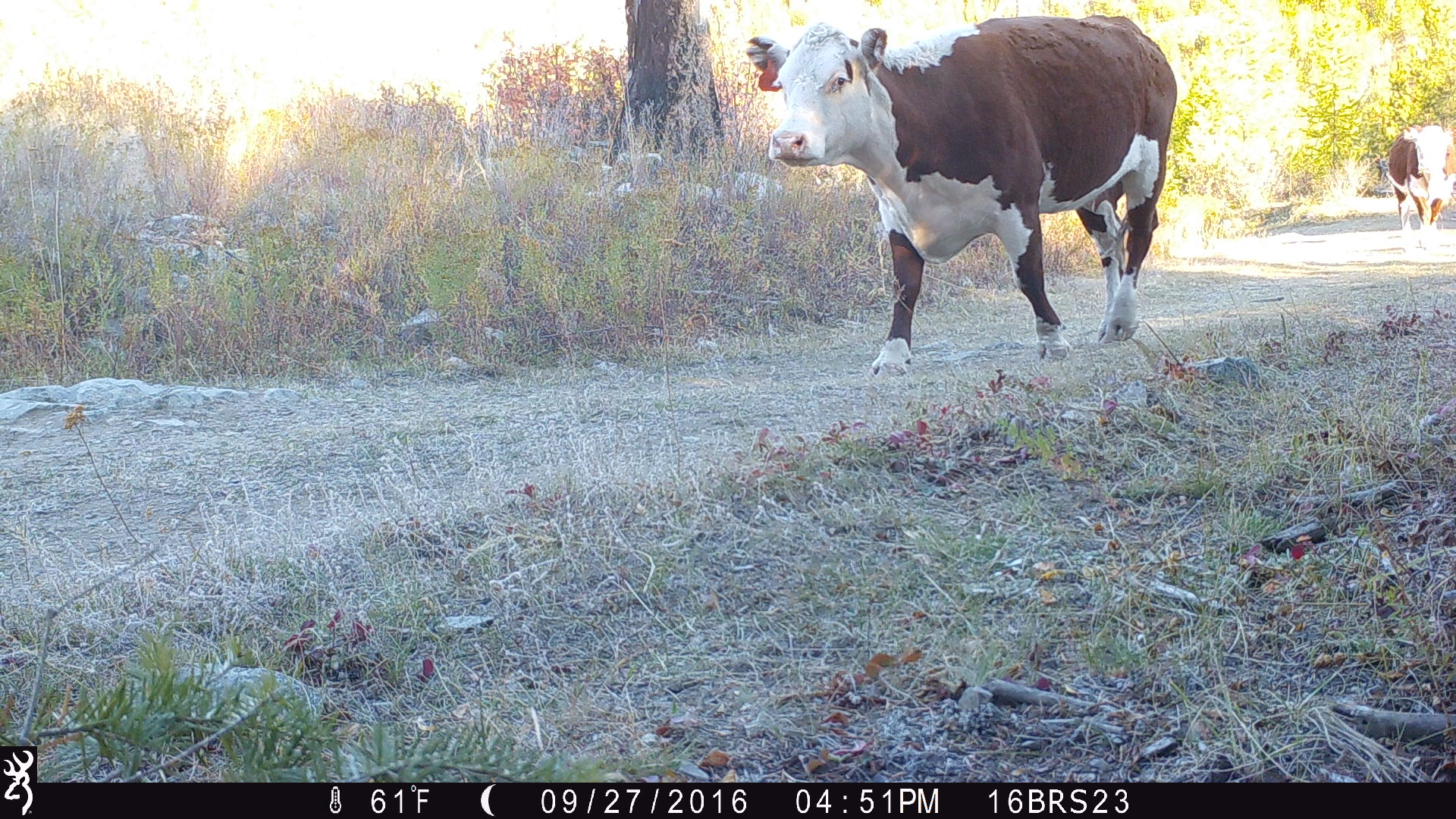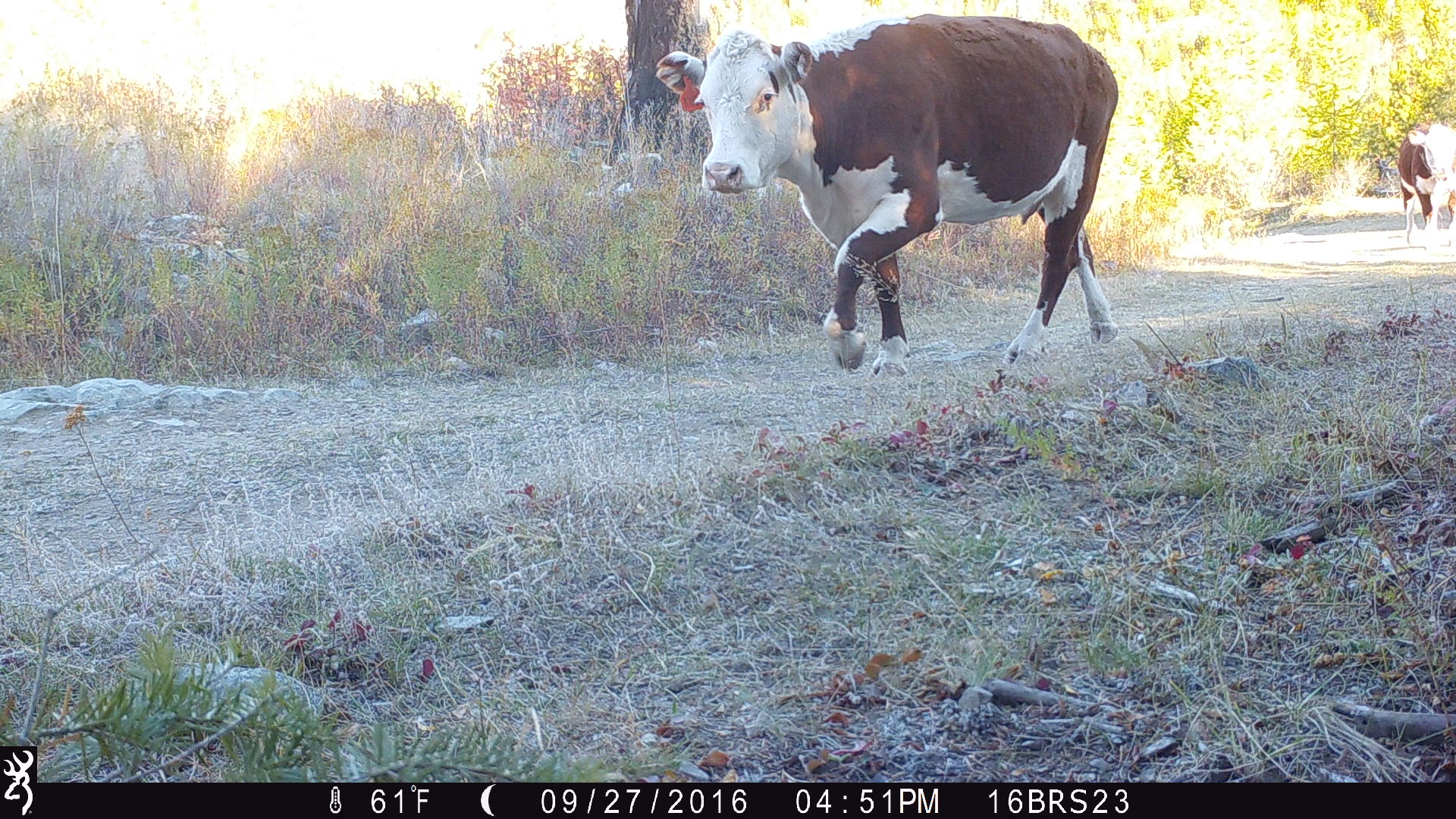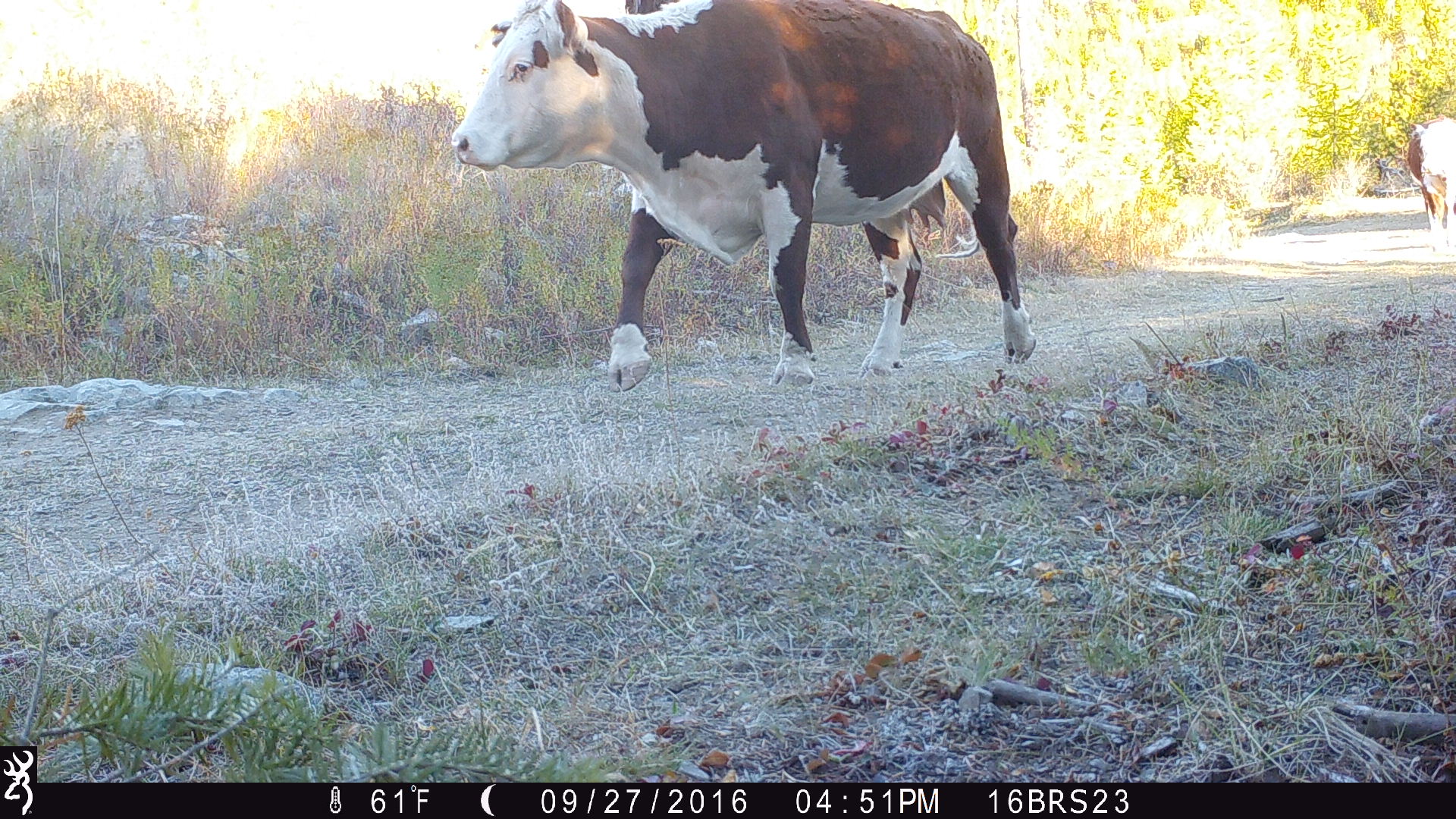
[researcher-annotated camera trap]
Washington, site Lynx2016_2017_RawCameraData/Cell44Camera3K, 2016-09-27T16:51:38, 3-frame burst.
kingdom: Animalia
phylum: Chordata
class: Mammalia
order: Artiodactyla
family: Bovidae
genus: Bos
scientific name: Bos taurus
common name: domestic cattle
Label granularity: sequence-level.